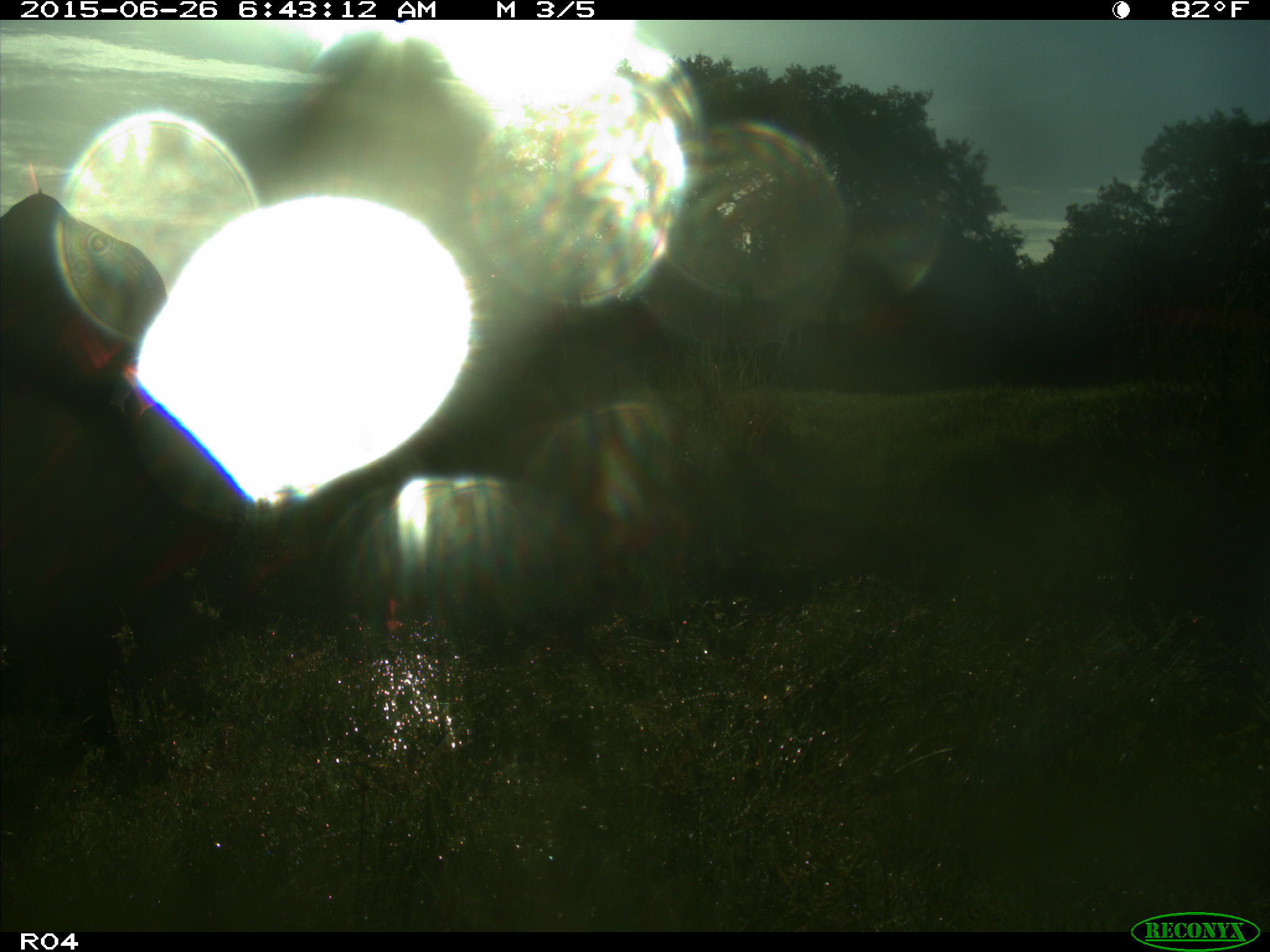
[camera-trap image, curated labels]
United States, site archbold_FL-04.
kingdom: Animalia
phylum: Chordata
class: Mammalia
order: Artiodactyla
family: Bovidae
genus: Bos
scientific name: Bos taurus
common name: domestic cow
Bos taurus (domestic cow).